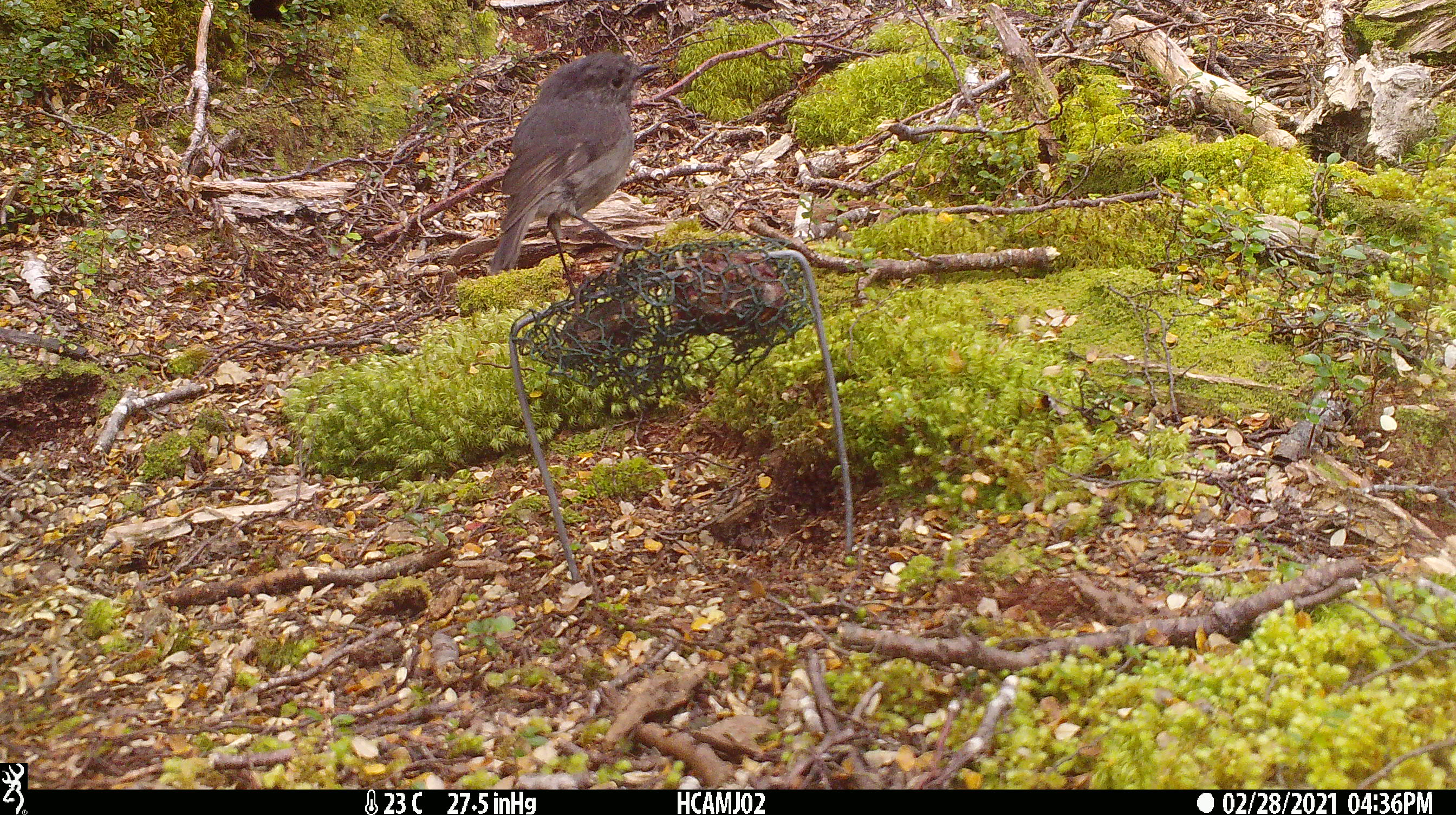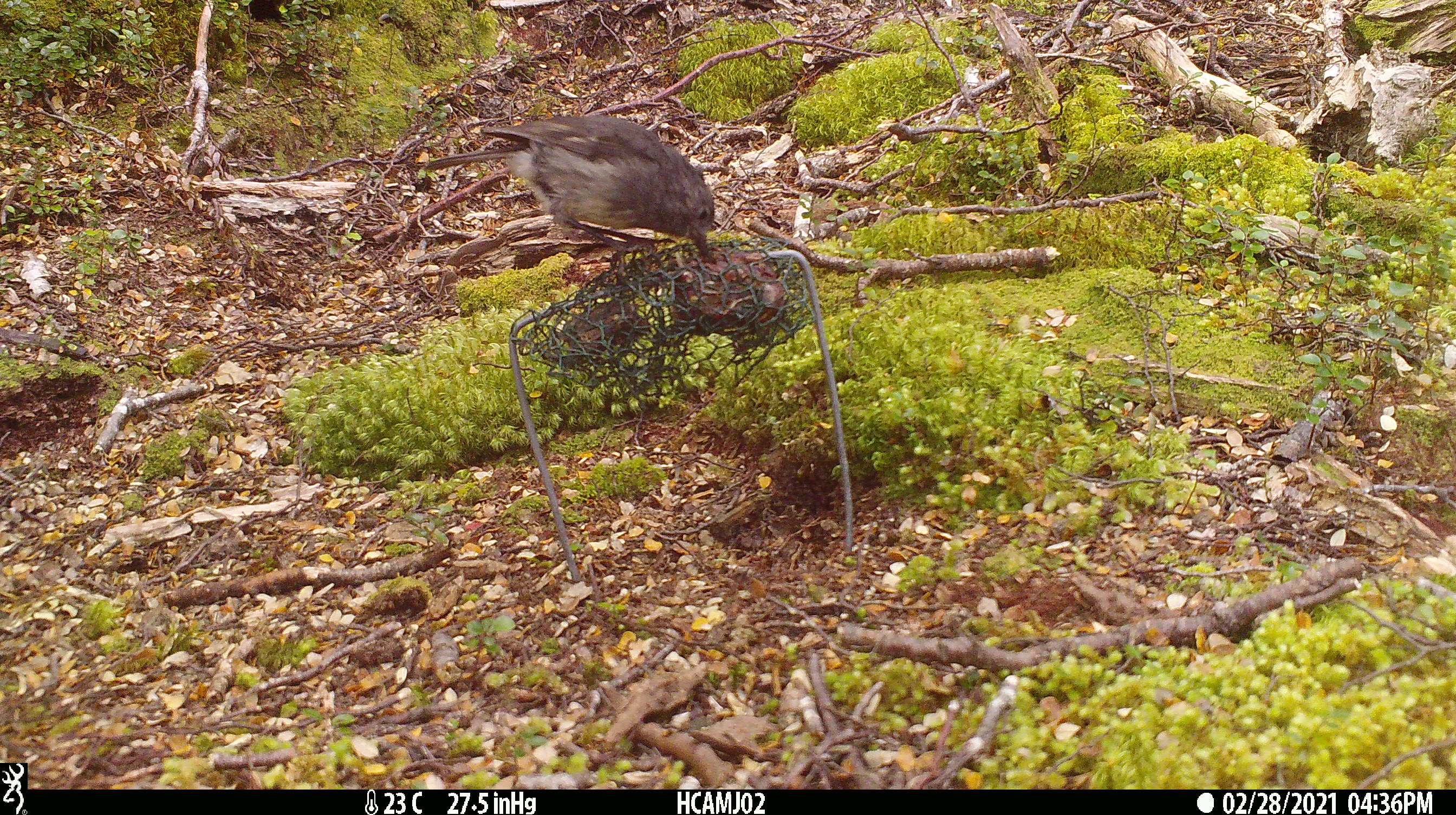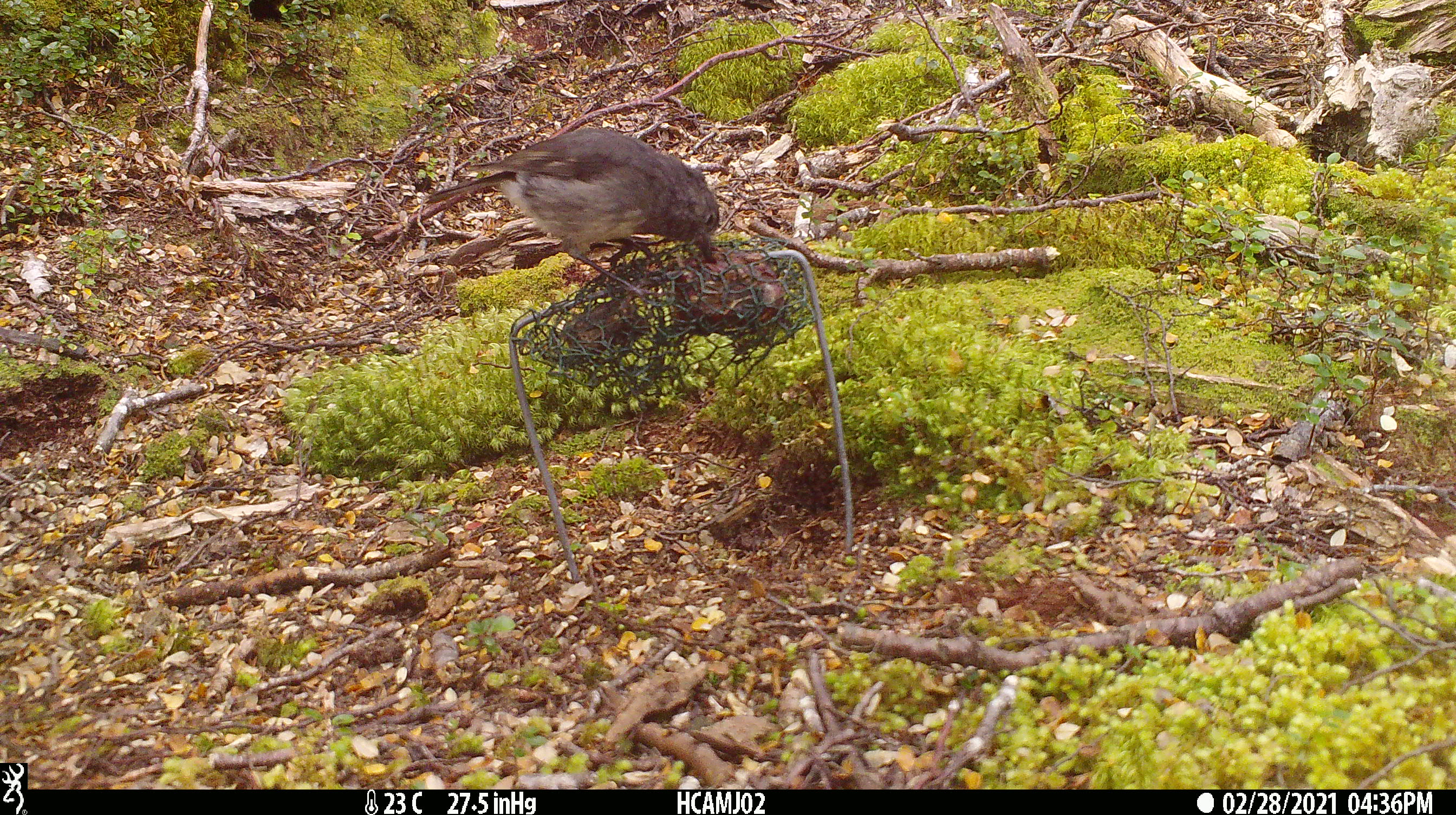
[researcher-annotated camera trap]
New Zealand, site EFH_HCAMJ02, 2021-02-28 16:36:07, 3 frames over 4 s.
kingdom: Animalia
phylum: Chordata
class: Aves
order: Passeriformes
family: Petroicidae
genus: Petroica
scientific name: Petroica australis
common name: new zealand robin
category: robin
Robin (new zealand robin) (Petroica australis).